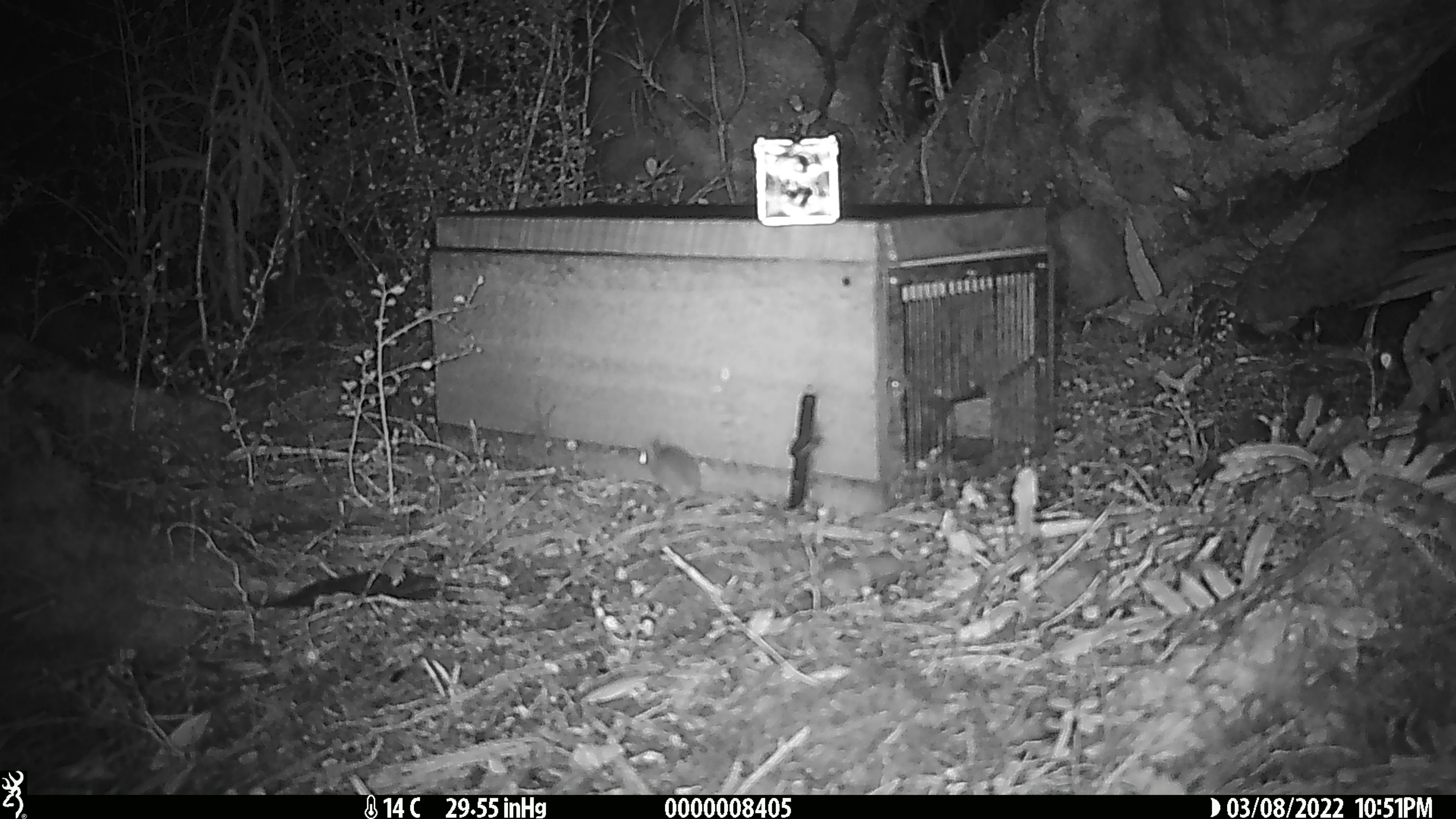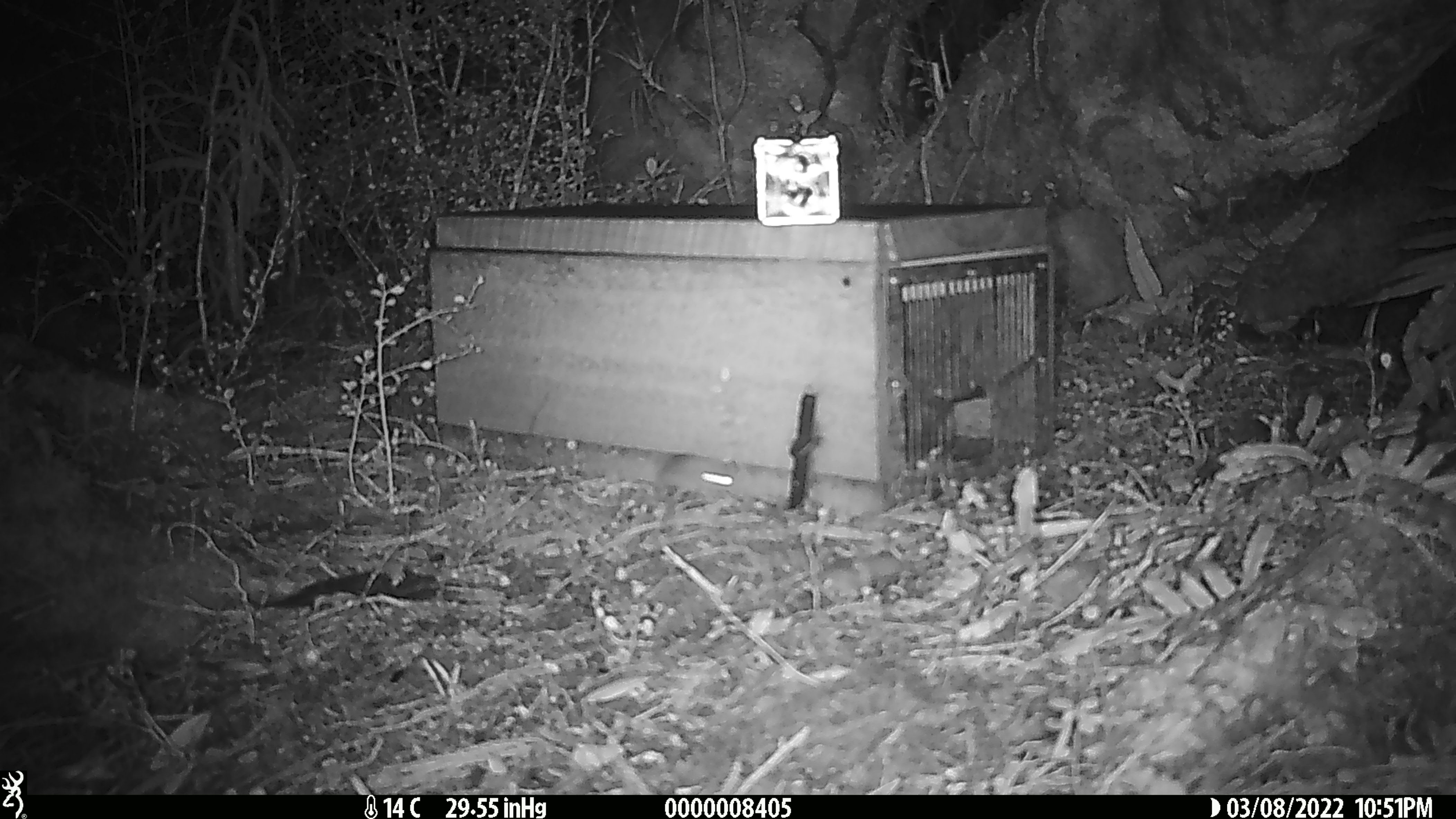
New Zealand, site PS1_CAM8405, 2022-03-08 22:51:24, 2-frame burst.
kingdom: Animalia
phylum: Chordata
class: Mammalia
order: Rodentia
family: Muridae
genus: Mus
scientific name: Mus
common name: mouse